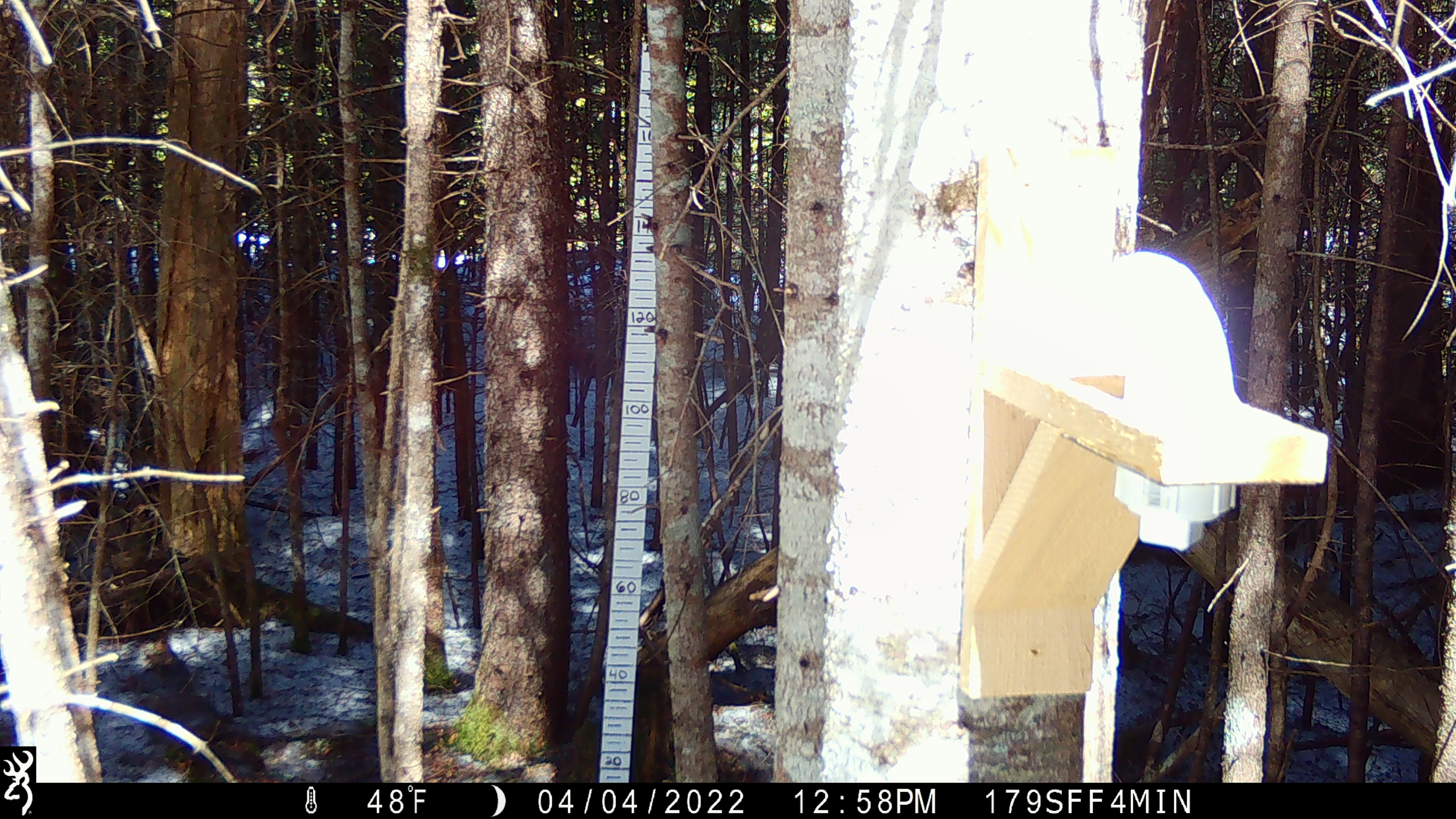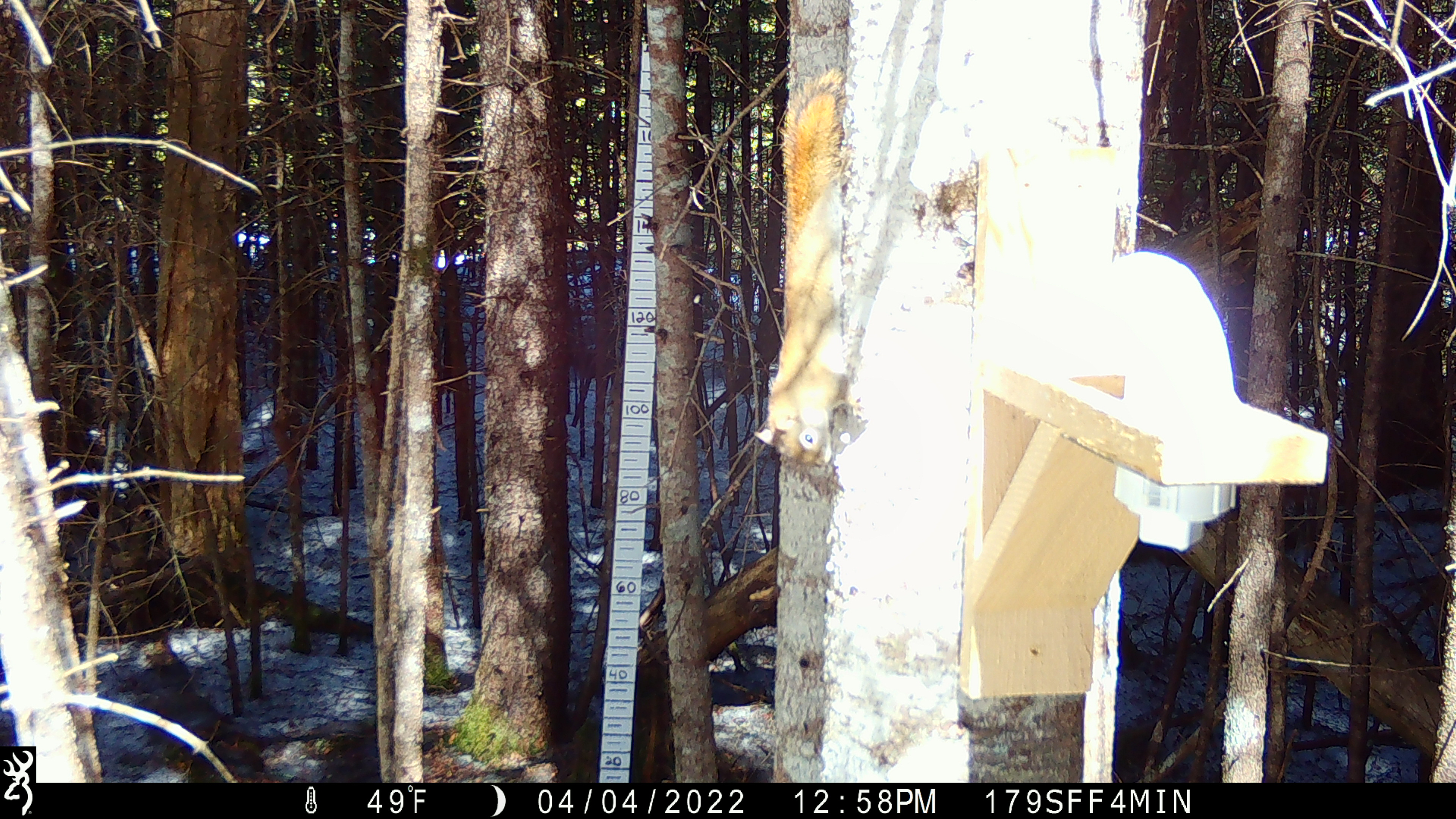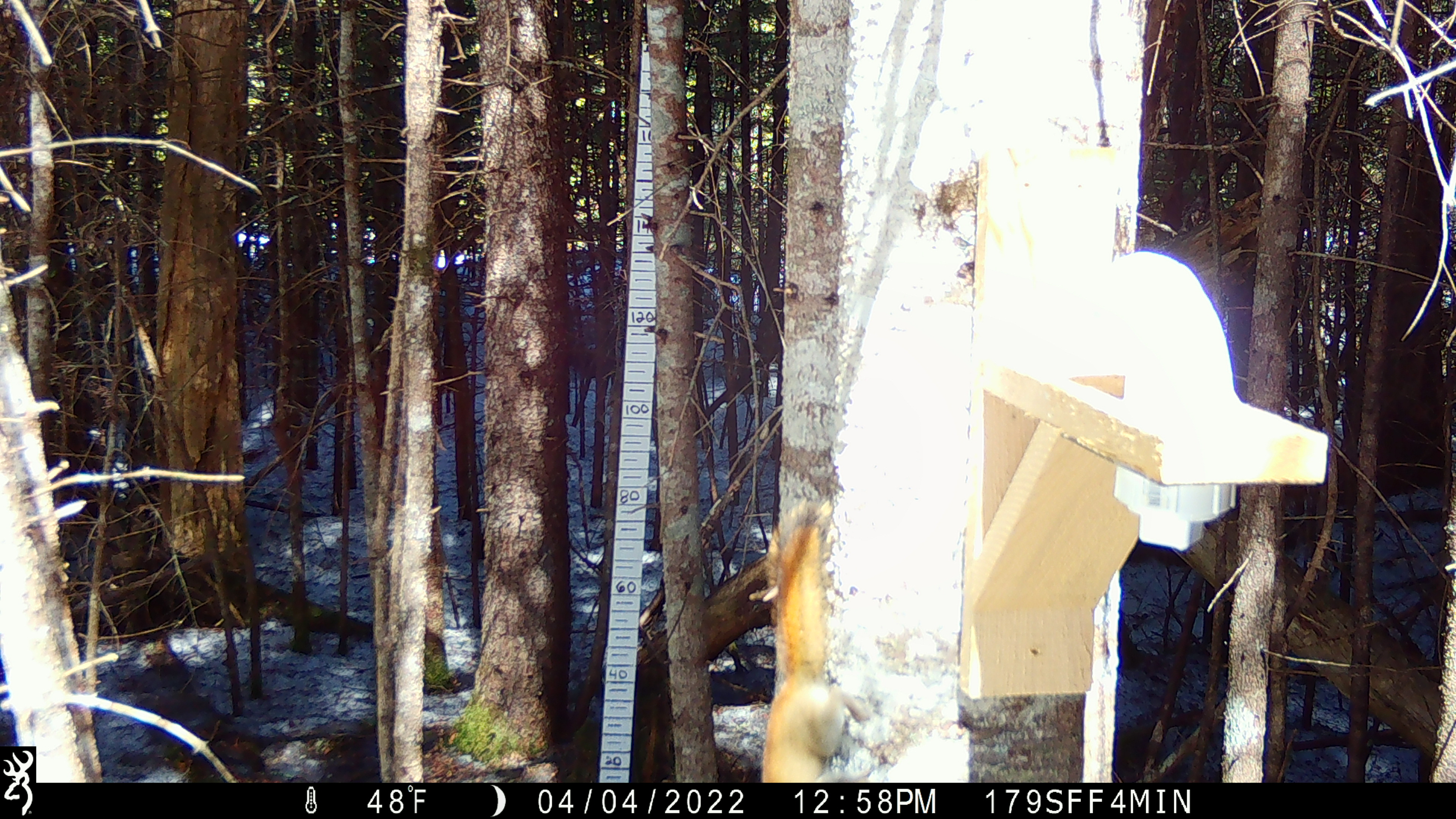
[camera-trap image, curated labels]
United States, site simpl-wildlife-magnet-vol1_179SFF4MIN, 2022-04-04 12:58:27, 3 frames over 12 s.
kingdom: Animalia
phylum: Chordata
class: Mammalia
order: Rodentia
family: Sciuridae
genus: Tamiasciurus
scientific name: Tamiasciurus hudsonicus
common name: red squirrel